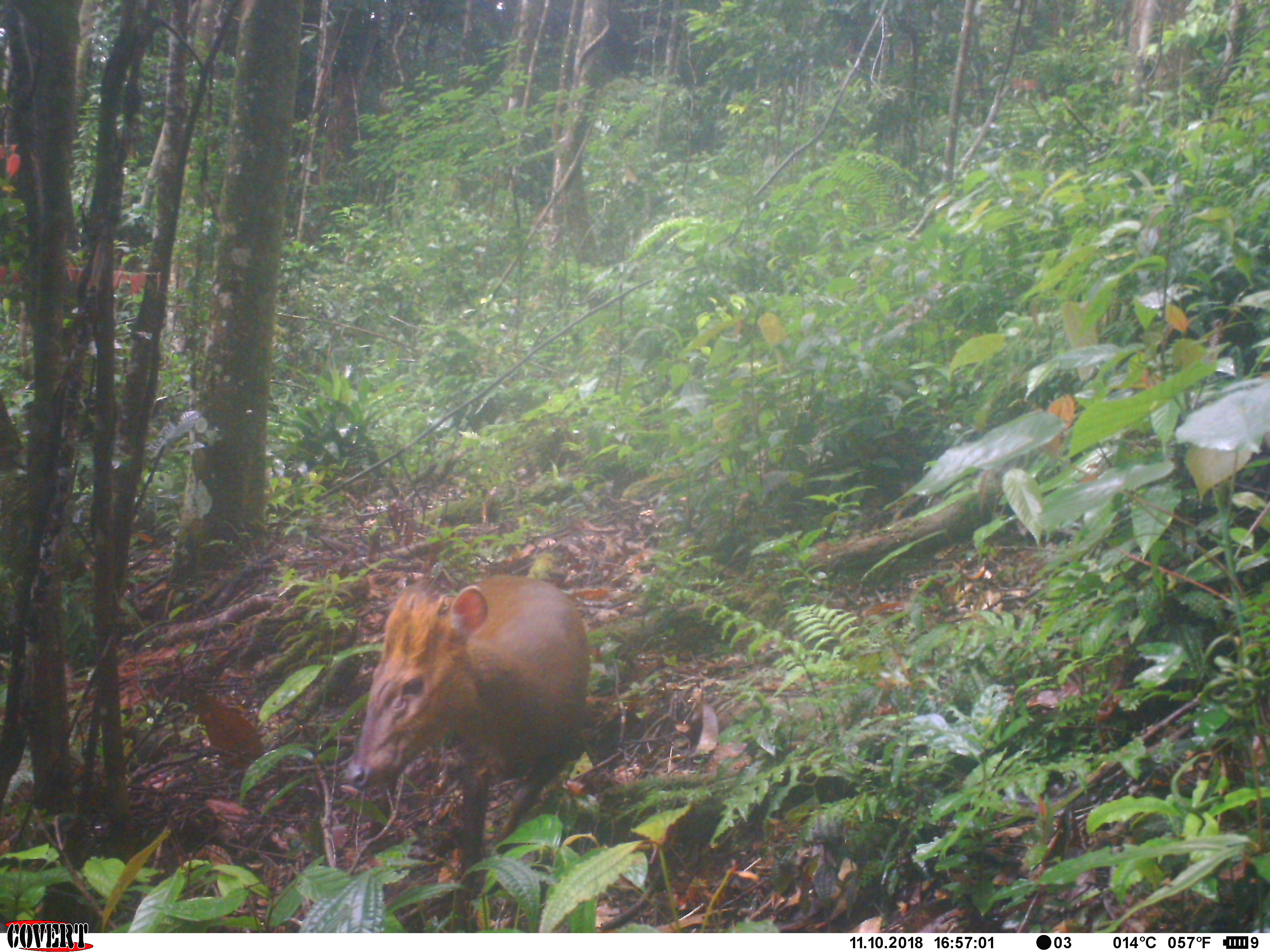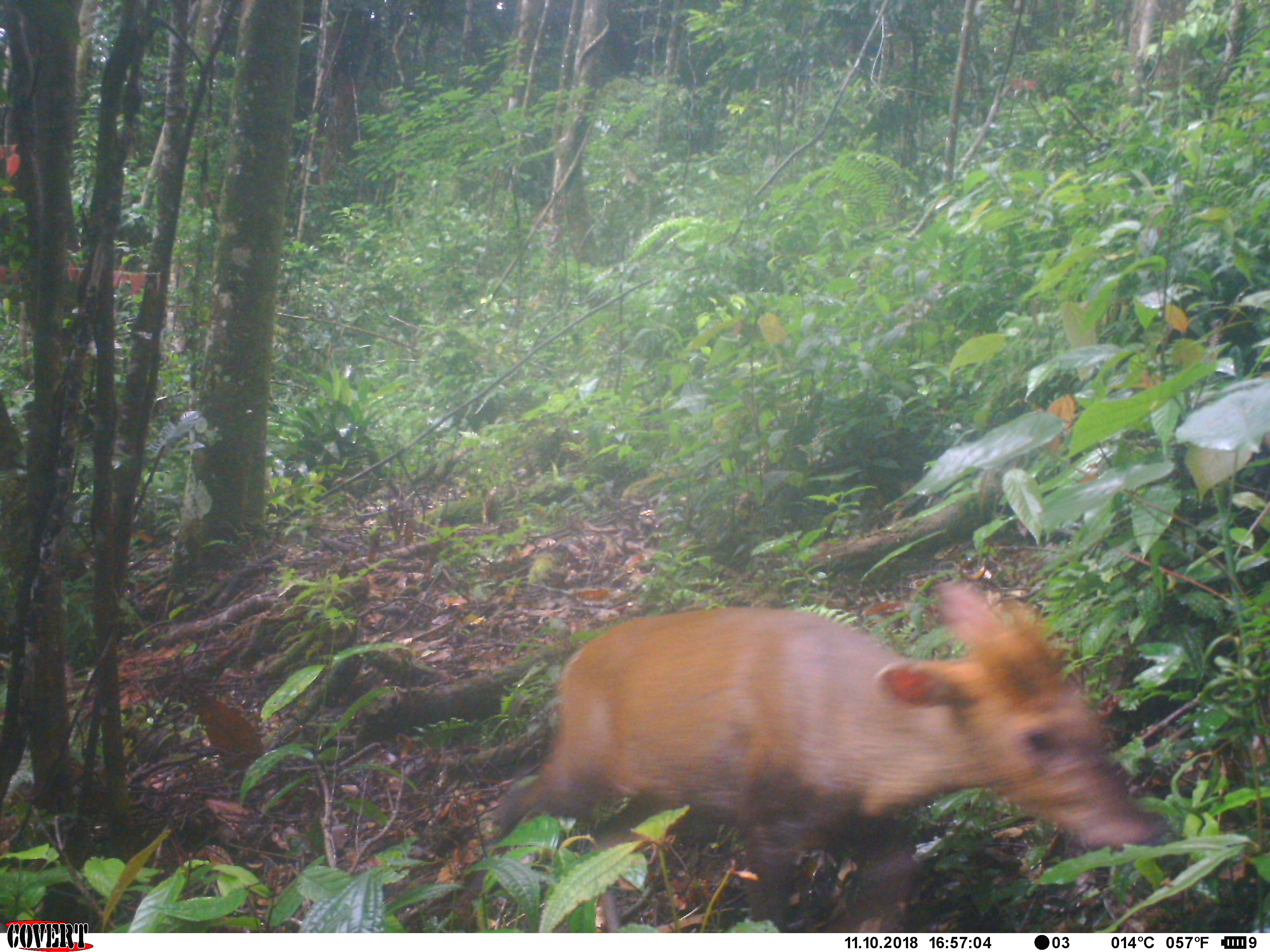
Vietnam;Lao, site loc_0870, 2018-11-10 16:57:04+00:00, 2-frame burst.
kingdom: Animalia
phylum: Chordata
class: Mammalia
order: Artiodactyla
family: Cervidae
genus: Muntiacus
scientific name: Muntiacus rooseveltorum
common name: roosevelt's muntjac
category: roosevelts muntjac group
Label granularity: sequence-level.